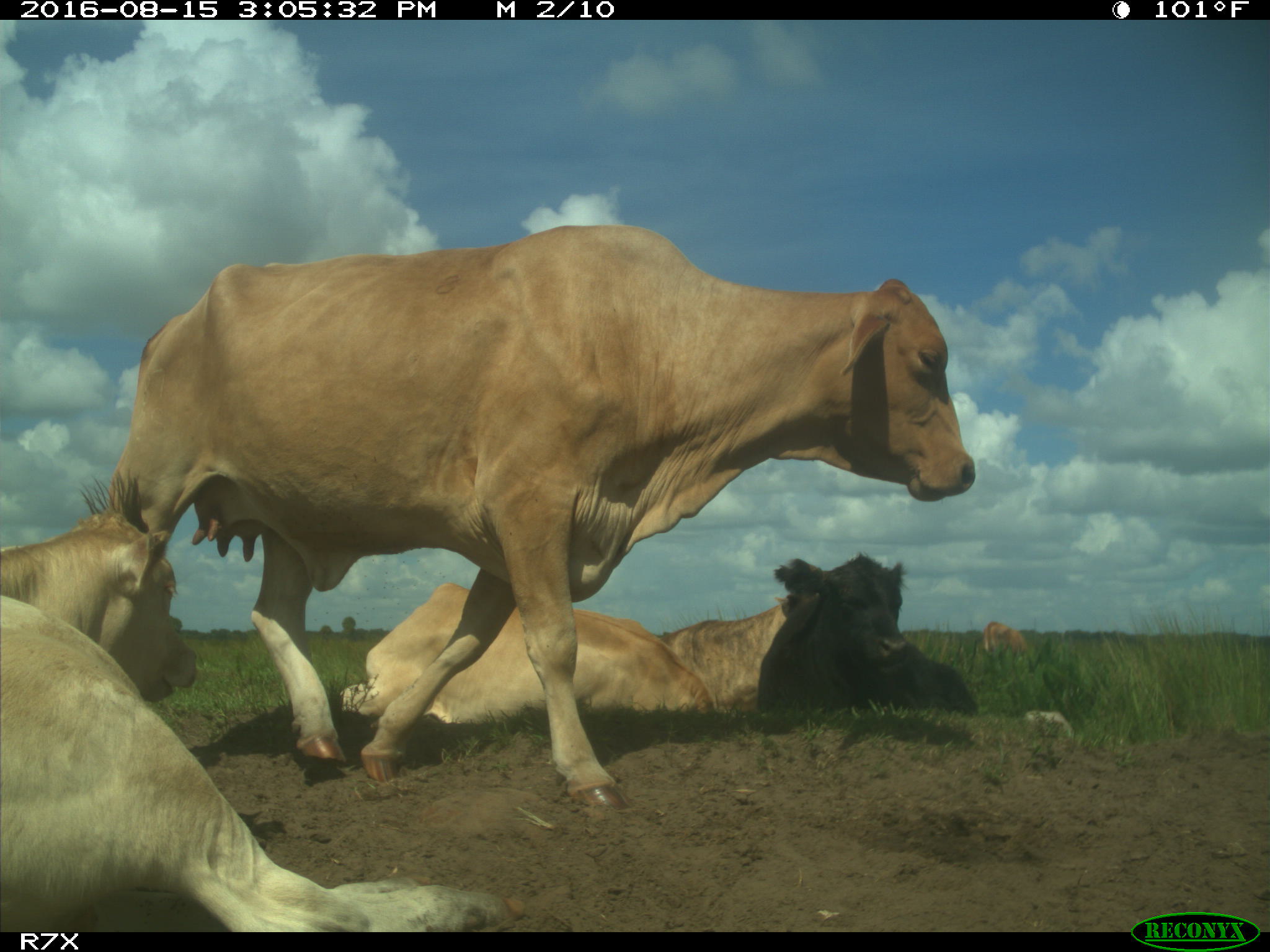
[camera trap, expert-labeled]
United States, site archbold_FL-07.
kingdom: Animalia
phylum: Chordata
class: Mammalia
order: Artiodactyla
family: Bovidae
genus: Bos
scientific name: Bos taurus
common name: domestic cow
Bos taurus (domestic cow).